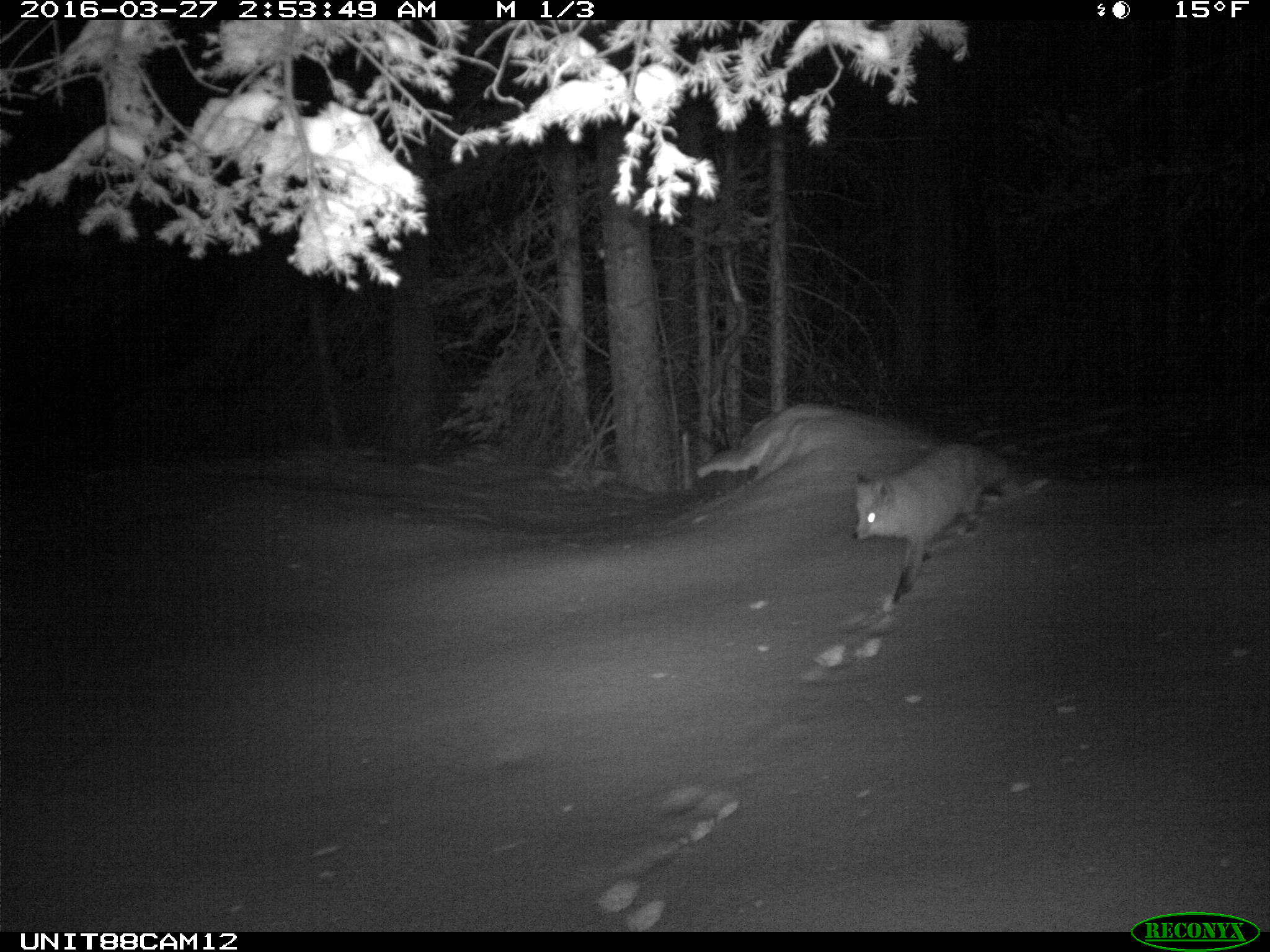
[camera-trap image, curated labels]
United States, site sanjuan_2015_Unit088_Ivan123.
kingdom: Animalia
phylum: Chordata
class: Mammalia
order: Carnivora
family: Canidae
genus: Vulpes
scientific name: Vulpes vulpes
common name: red fox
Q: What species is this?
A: Vulpes vulpes (red fox).